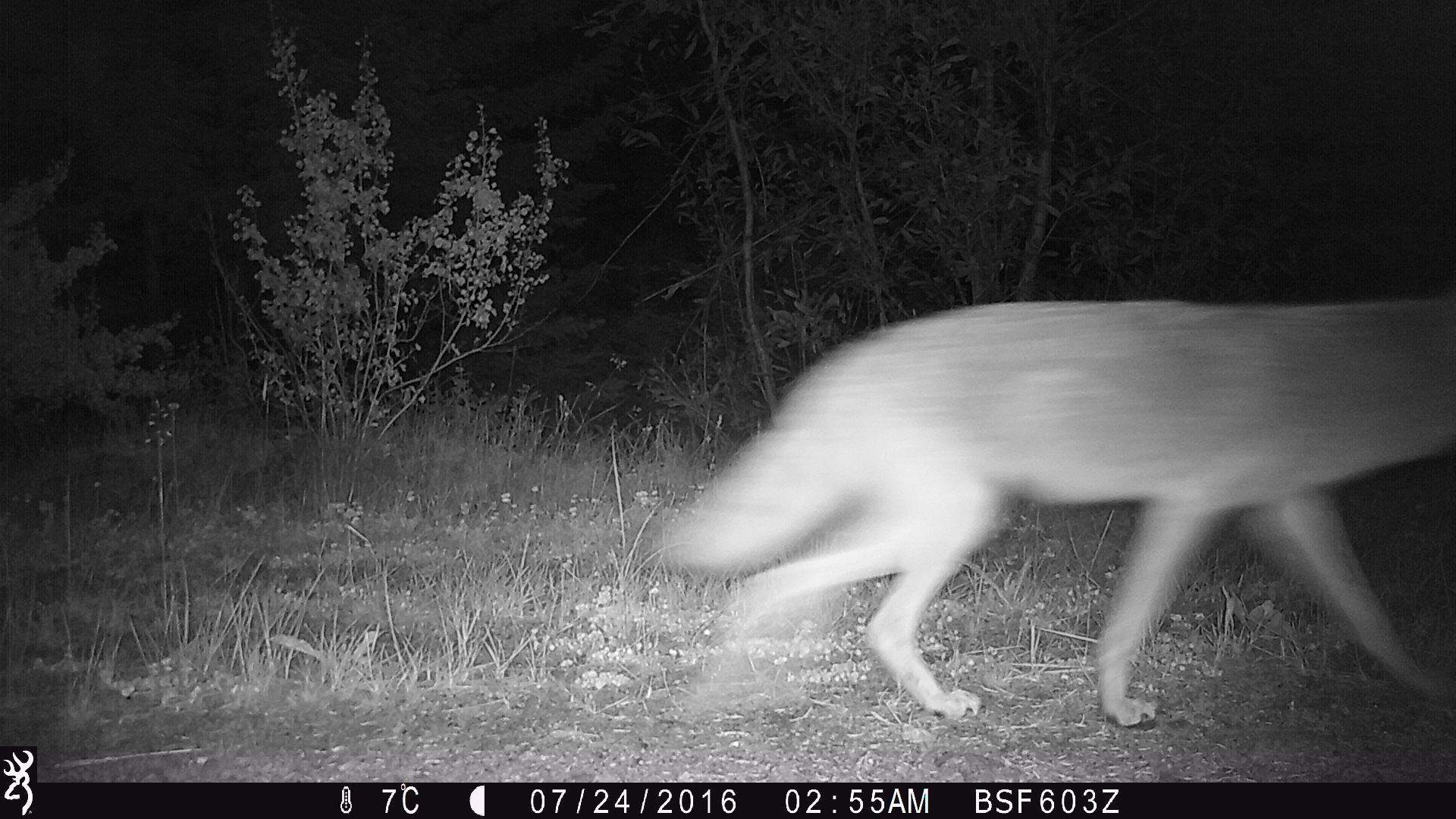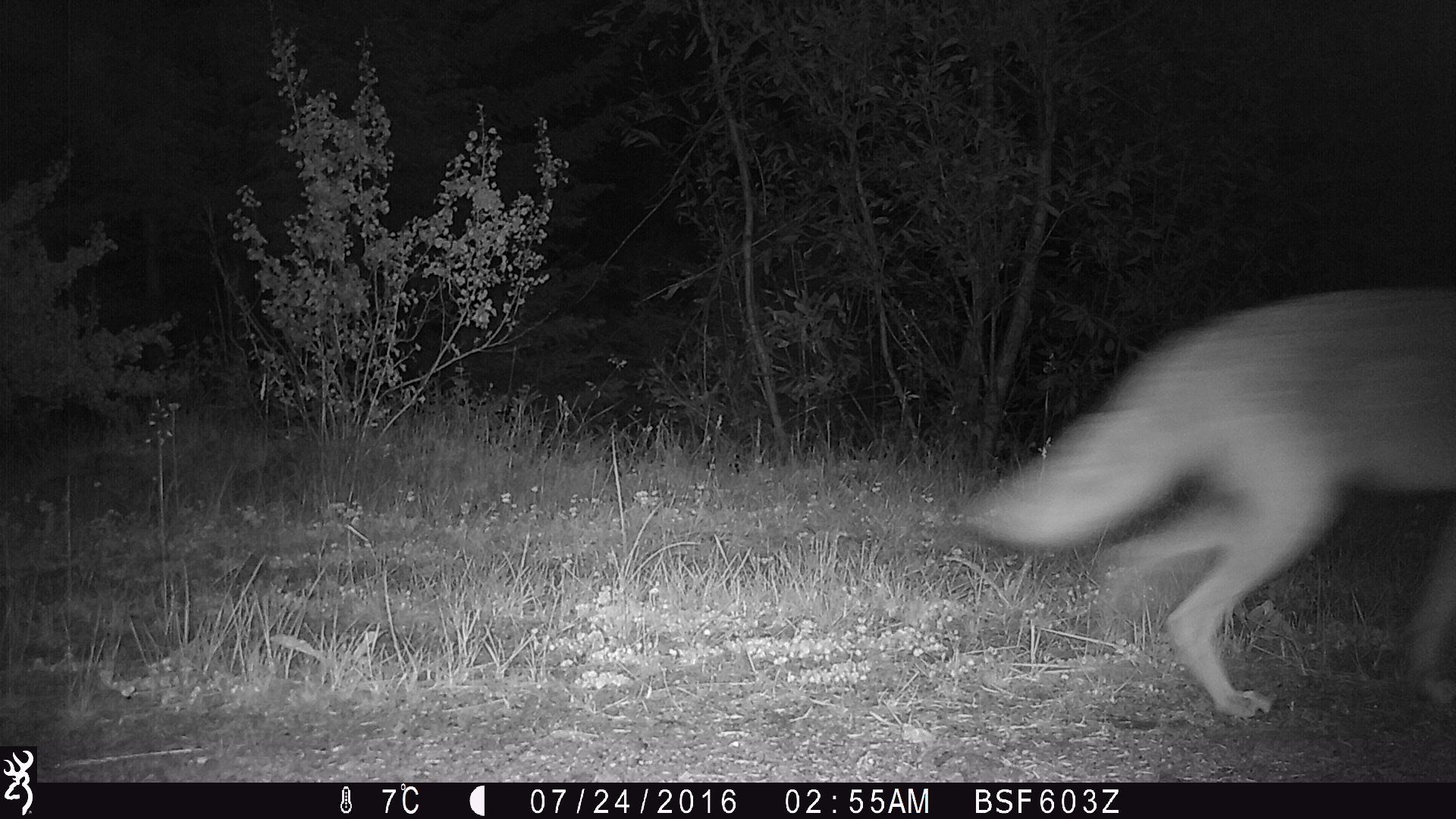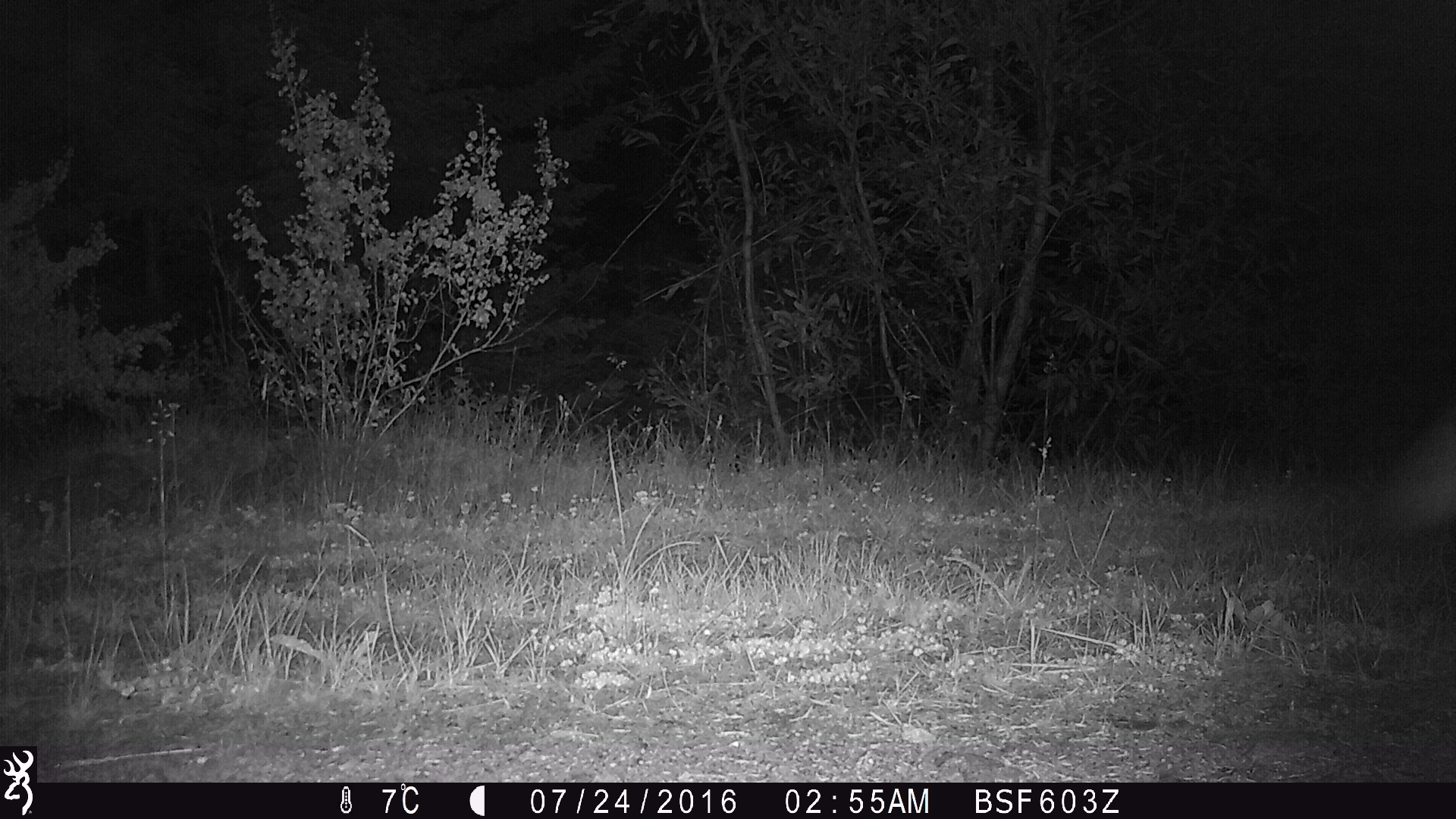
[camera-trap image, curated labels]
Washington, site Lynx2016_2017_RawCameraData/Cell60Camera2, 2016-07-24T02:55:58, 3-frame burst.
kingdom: Animalia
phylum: Chordata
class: Mammalia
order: Carnivora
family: Canidae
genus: Canis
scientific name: Canis latrans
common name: coyote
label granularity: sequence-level